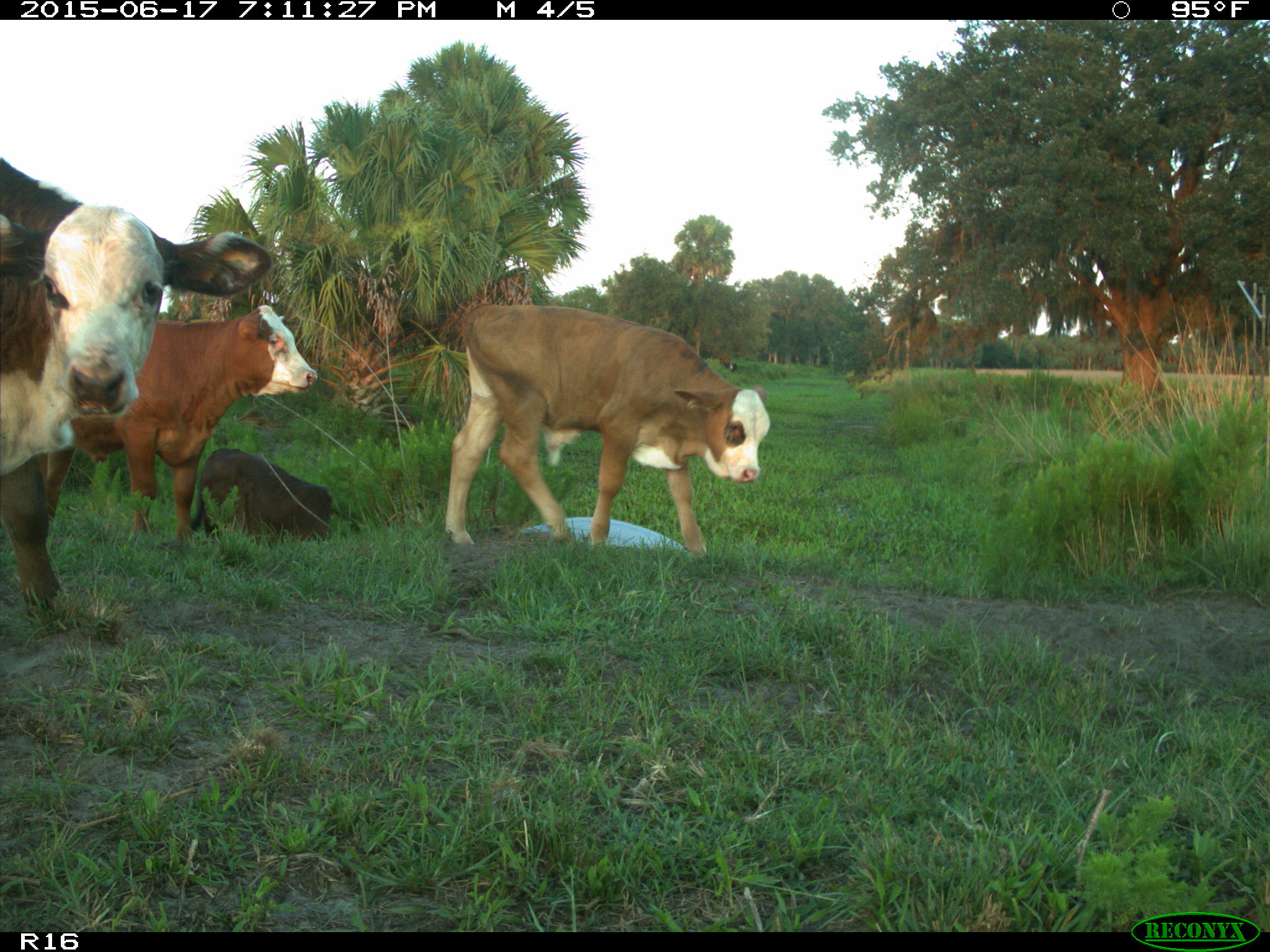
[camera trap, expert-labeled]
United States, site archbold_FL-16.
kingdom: Animalia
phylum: Chordata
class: Mammalia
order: Artiodactyla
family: Bovidae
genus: Bos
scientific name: Bos taurus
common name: domestic cow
Bos taurus (domestic cow).